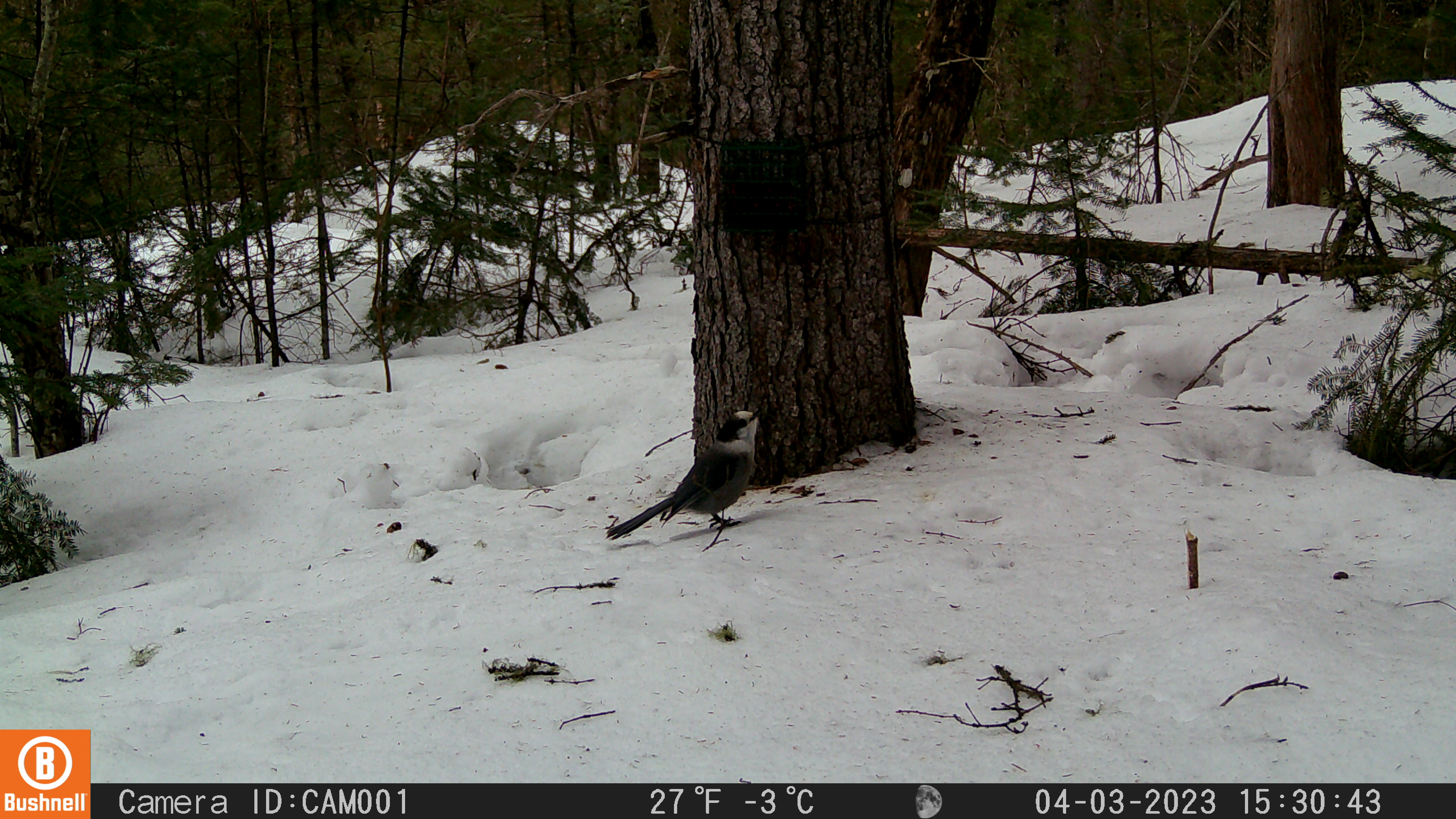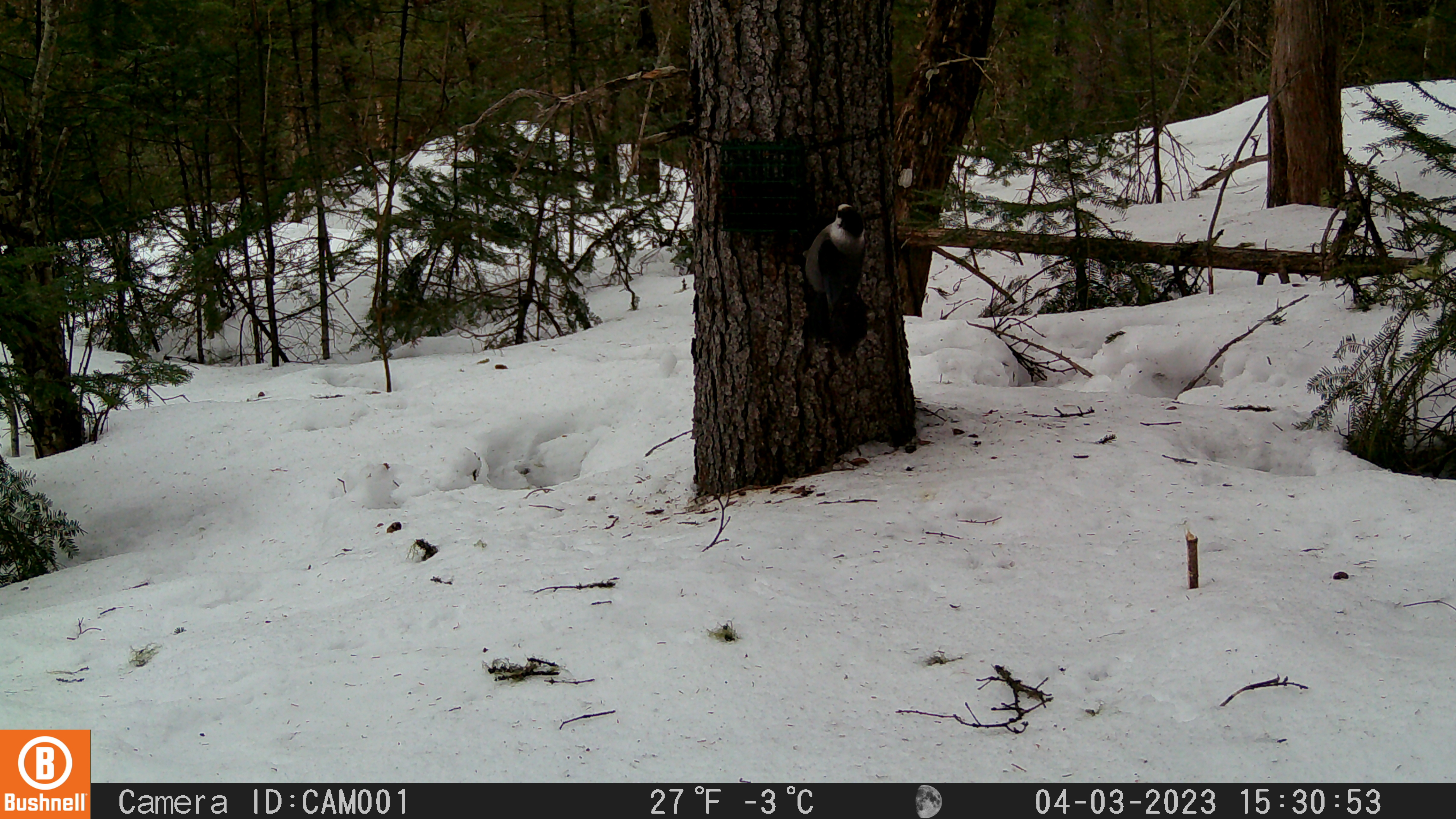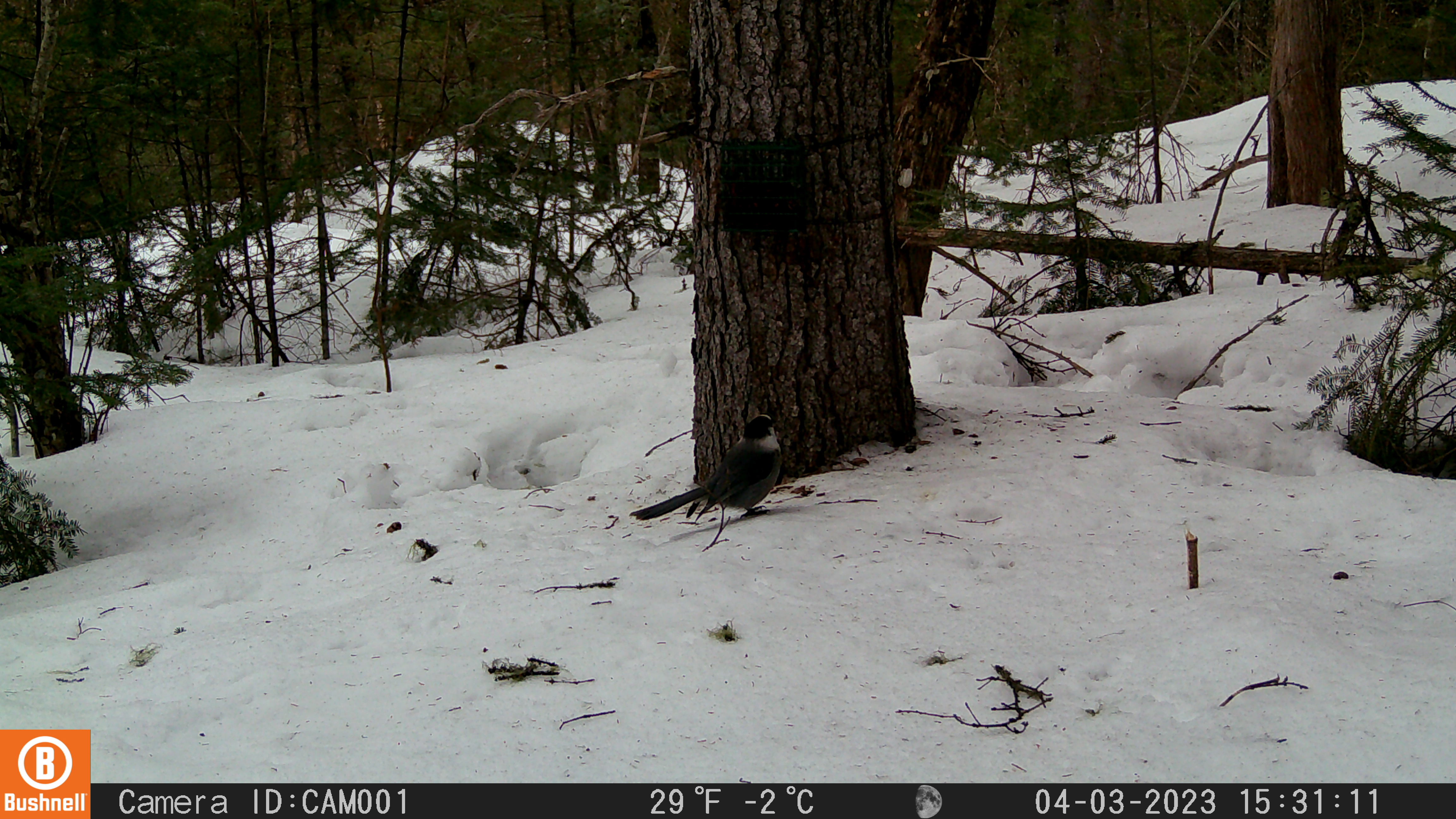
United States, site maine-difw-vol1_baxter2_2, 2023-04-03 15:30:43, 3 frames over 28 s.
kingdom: Animalia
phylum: Chordata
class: Aves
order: Passeriformes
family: Corvidae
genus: Perisoreus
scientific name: Perisoreus canadensis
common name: canada jay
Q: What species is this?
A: Canada jay (Perisoreus canadensis).